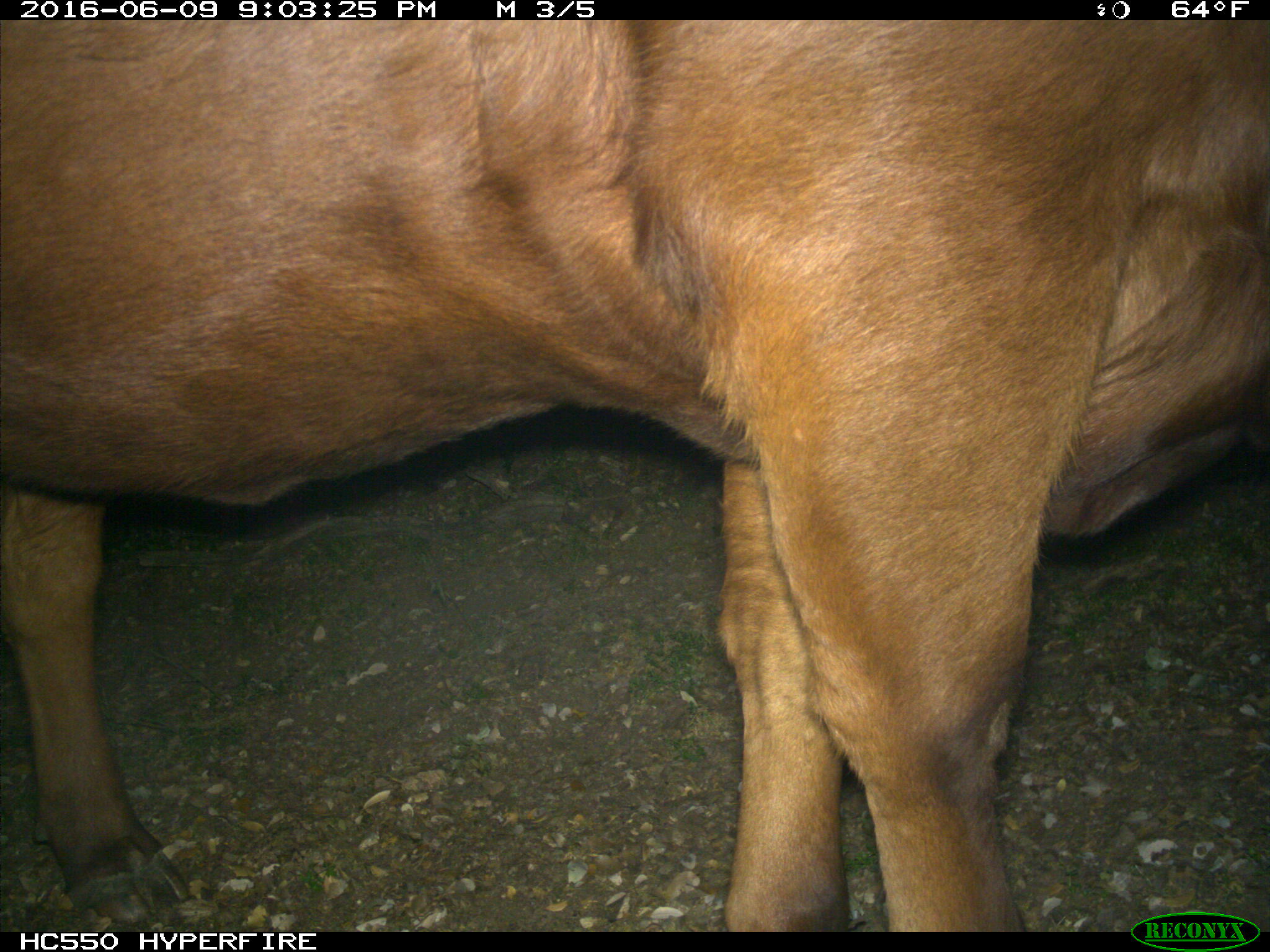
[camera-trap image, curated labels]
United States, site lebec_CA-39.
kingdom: Animalia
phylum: Chordata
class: Mammalia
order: Artiodactyla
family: Bovidae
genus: Bos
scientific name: Bos taurus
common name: domestic cow